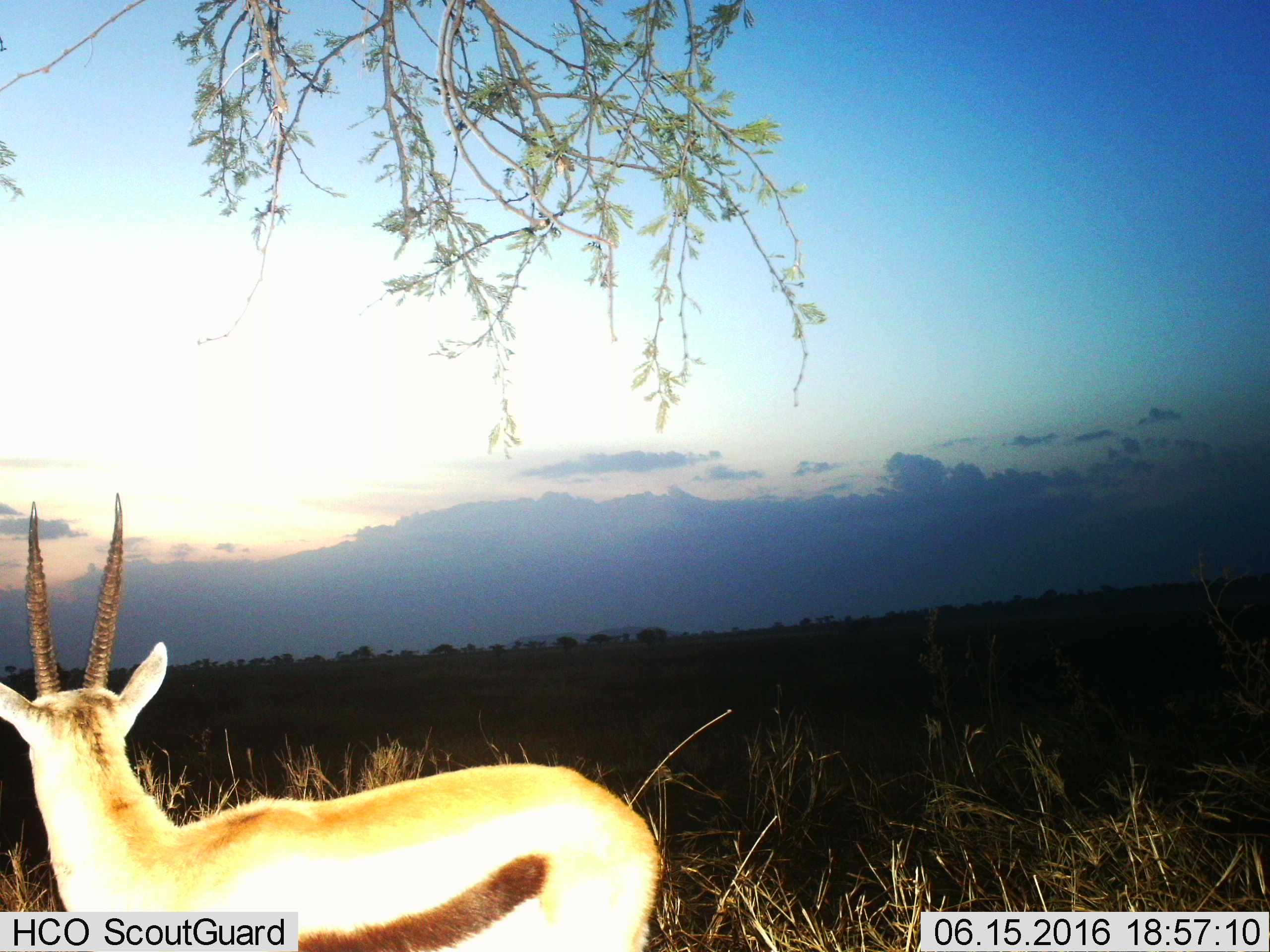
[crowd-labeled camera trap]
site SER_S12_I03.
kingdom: Animalia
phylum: Chordata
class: Mammalia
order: Artiodactyla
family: Bovidae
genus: Eudorcas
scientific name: Eudorcas thomsonii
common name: thomson's gazelle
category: gazellethomsons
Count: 1.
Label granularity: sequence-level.